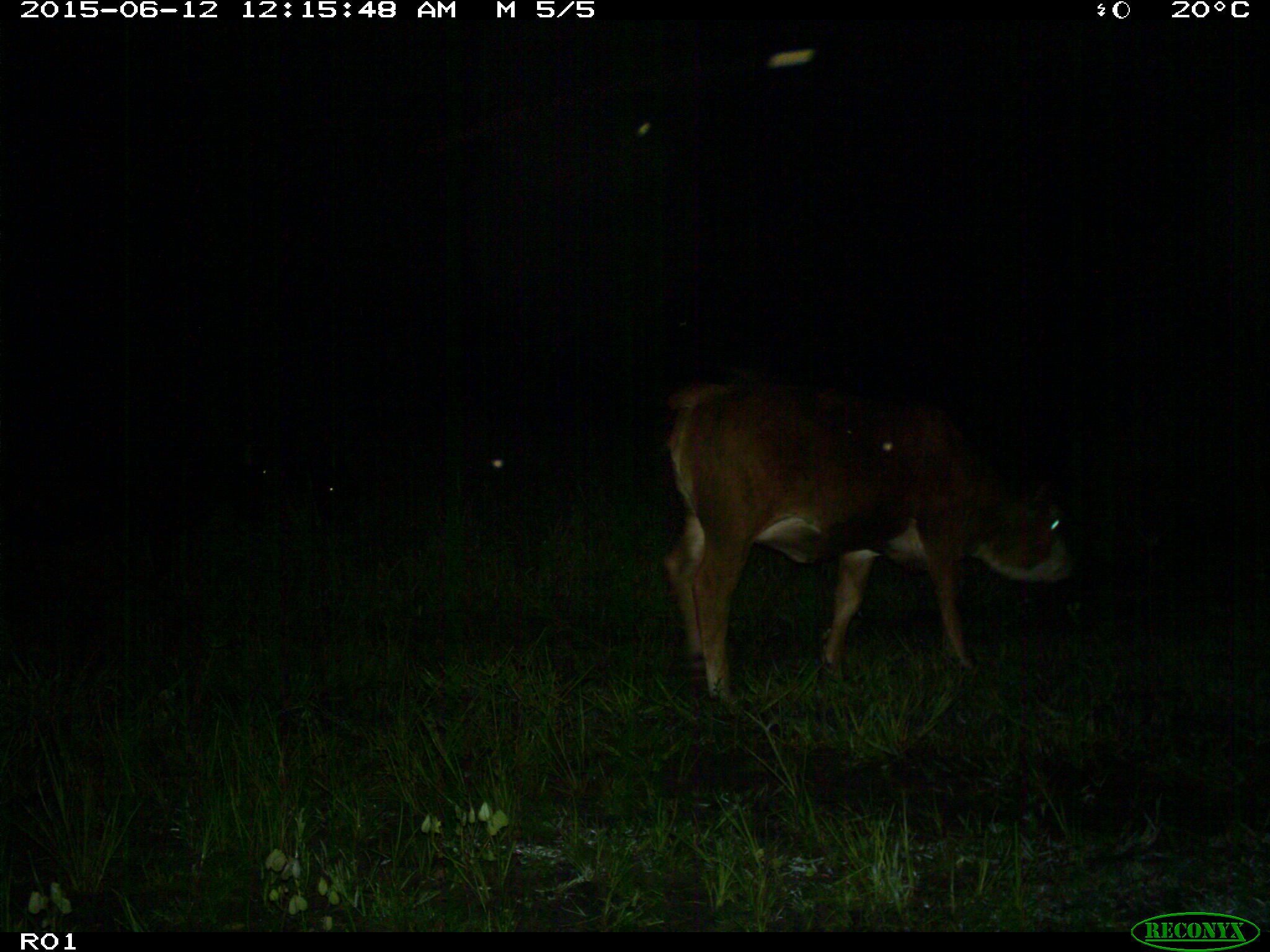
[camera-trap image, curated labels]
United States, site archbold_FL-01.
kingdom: Animalia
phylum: Chordata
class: Mammalia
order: Artiodactyla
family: Bovidae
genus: Bos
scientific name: Bos taurus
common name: domestic cow